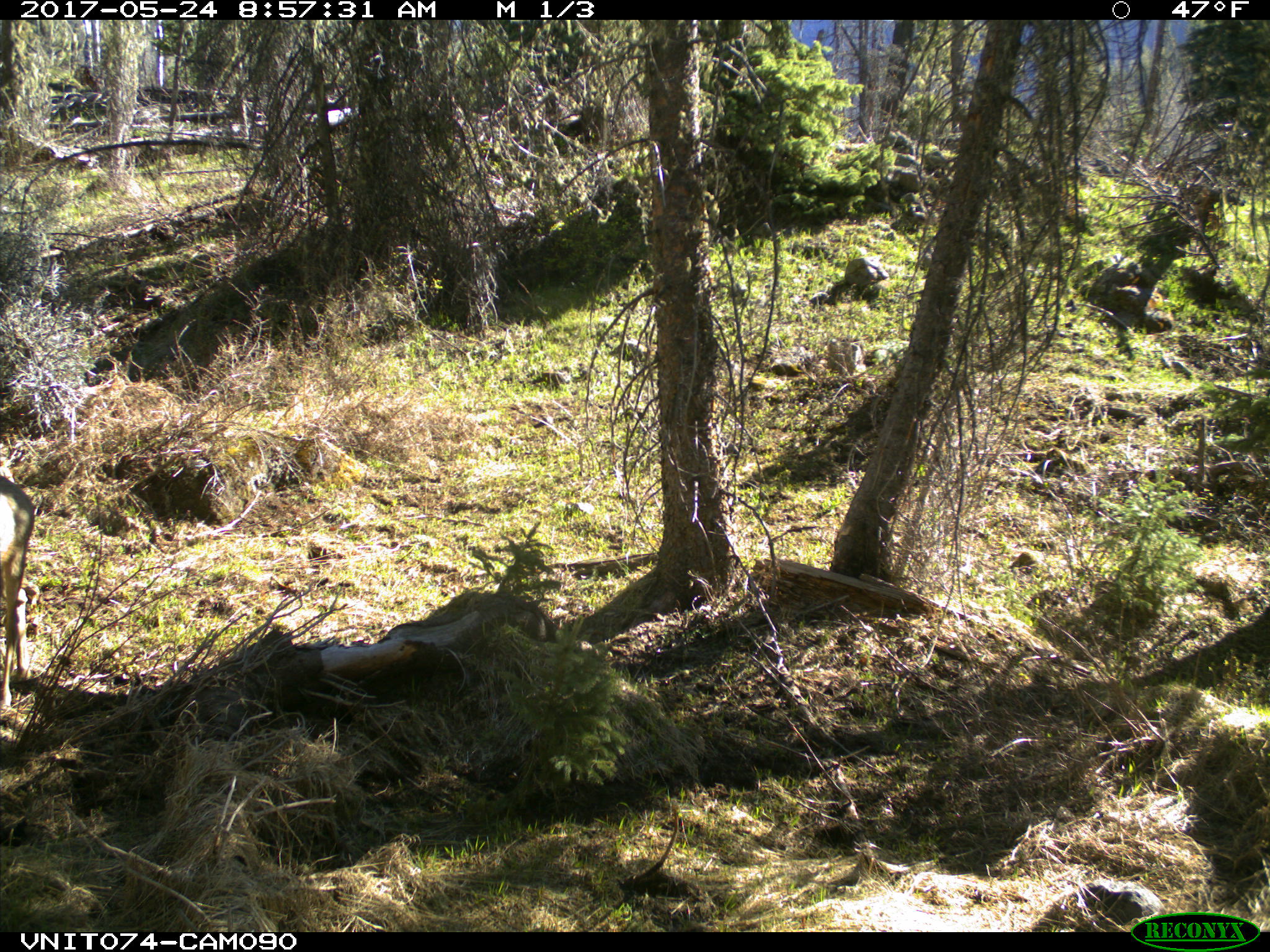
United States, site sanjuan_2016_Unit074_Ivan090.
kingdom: Animalia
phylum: Chordata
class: Mammalia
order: Artiodactyla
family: Cervidae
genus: Odocoileus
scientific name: Odocoileus hemionus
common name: mule deer